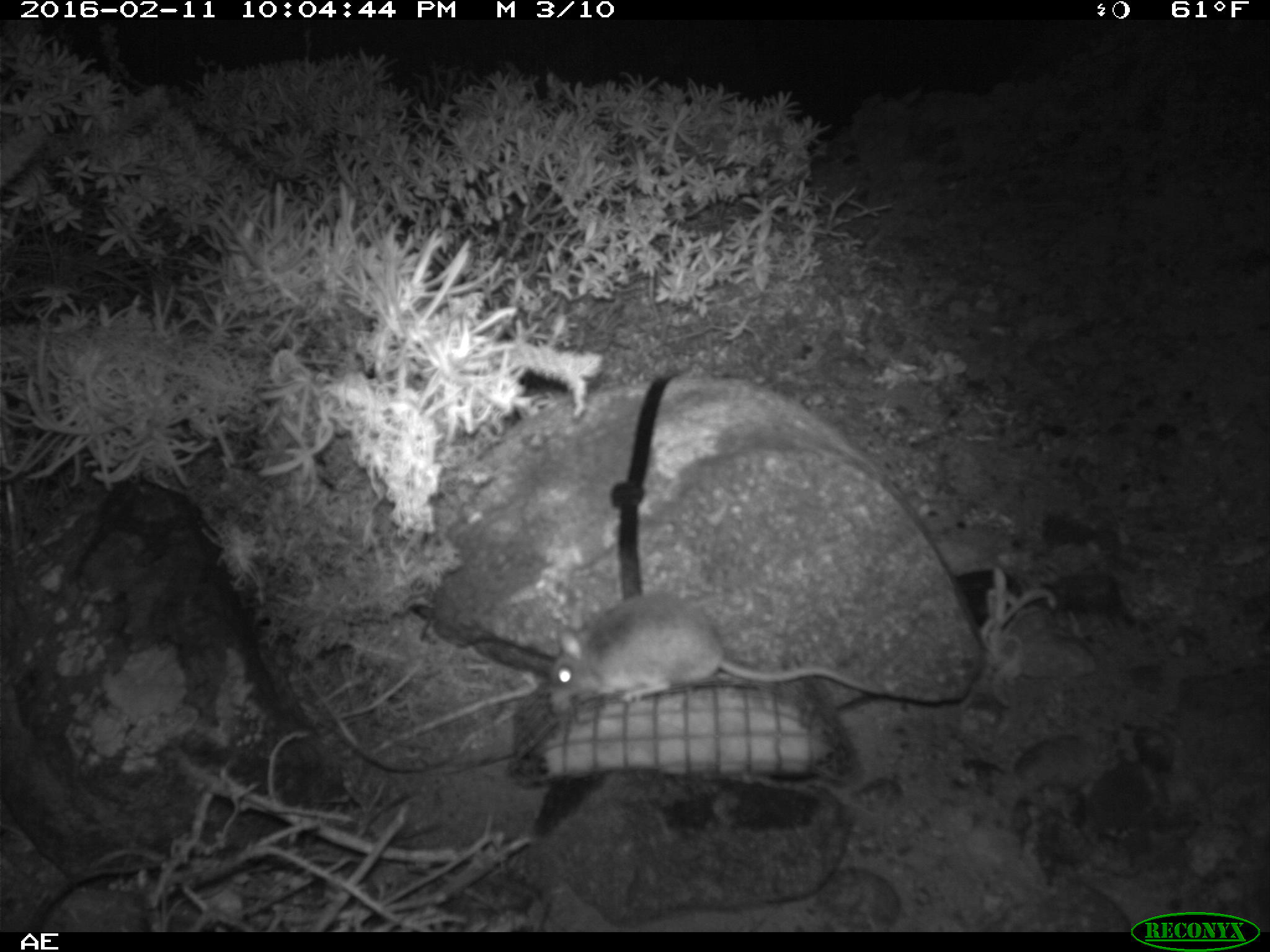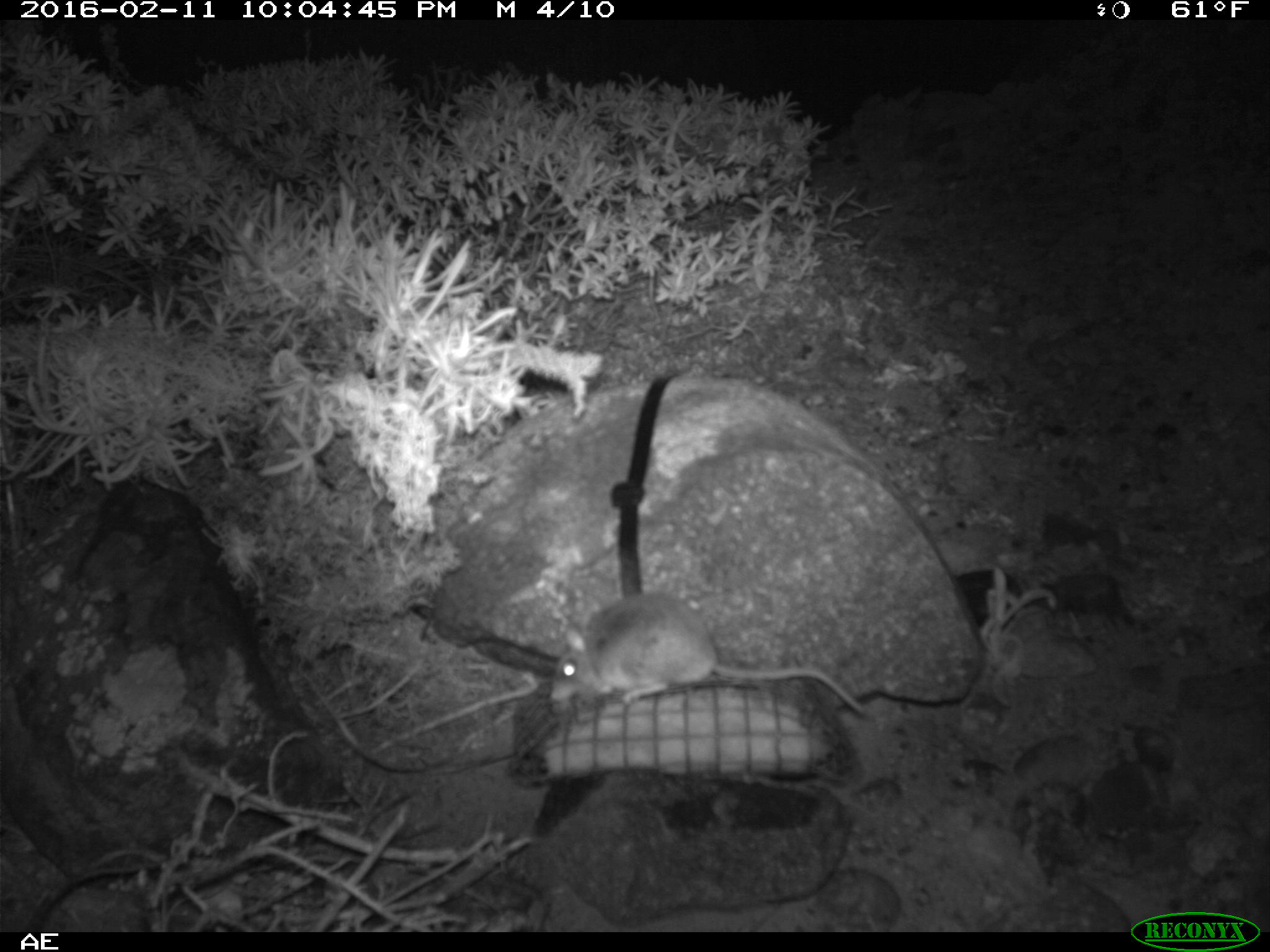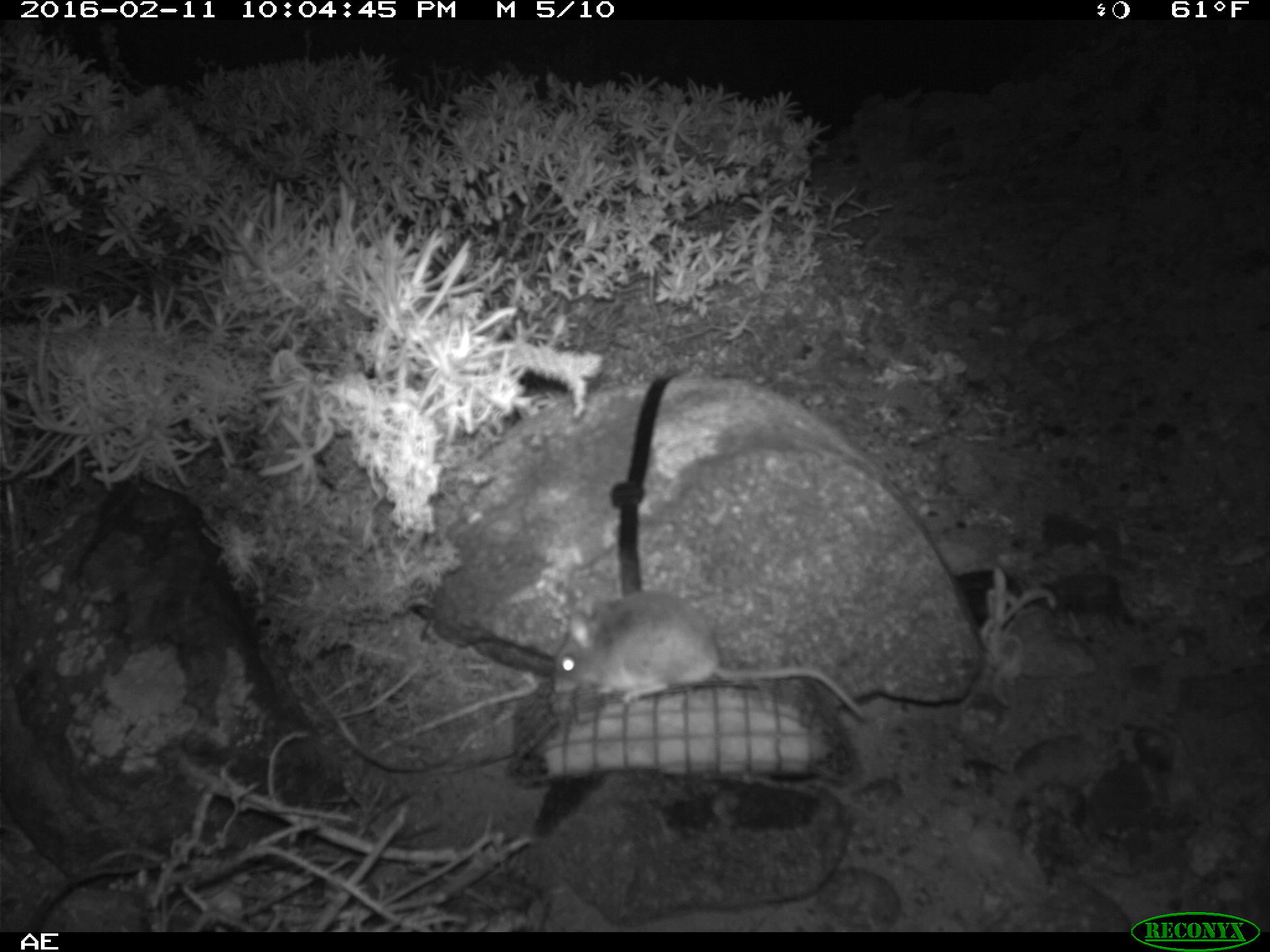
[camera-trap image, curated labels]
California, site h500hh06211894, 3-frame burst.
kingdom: Animalia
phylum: Chordata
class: Mammalia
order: Rodentia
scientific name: Rodentia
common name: rodent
Rodent (Rodentia).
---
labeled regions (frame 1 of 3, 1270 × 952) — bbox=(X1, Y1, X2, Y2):
rodent: bbox=(546, 593, 889, 712)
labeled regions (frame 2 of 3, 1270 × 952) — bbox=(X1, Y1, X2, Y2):
rodent: bbox=(546, 594, 869, 703)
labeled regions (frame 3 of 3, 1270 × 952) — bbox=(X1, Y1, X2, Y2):
rodent: bbox=(552, 590, 864, 718)